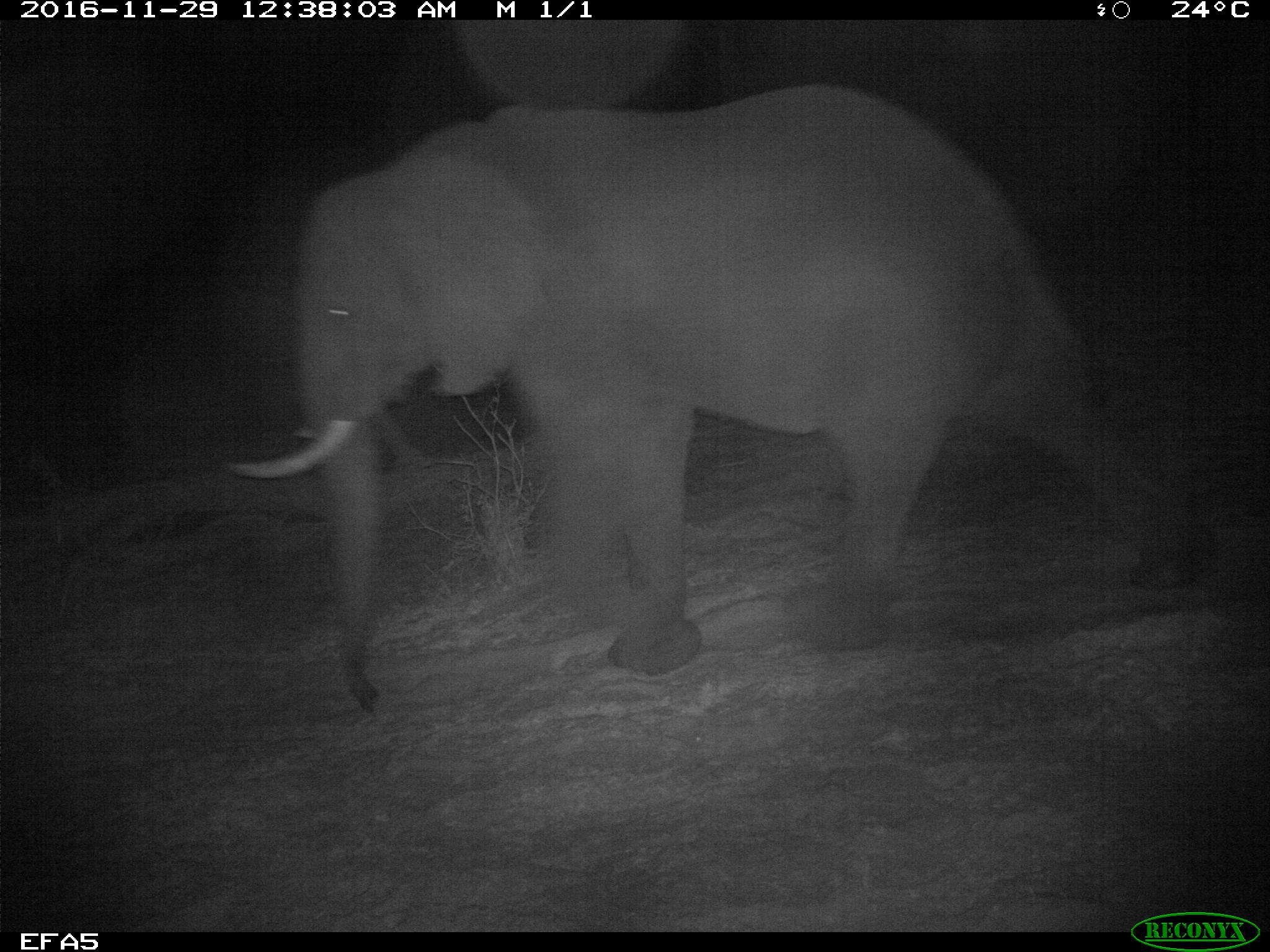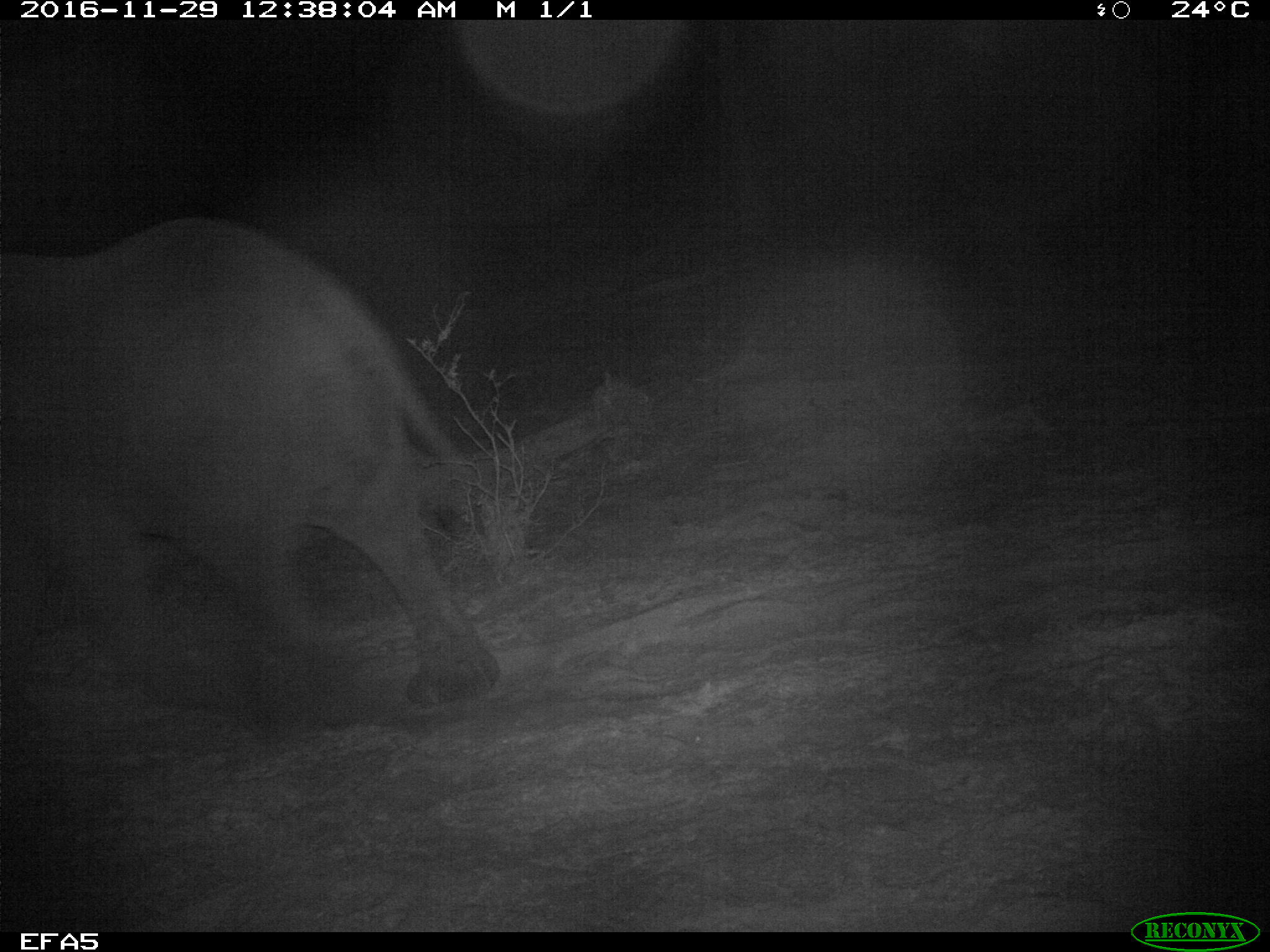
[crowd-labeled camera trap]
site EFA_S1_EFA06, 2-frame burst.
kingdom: Animalia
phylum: Chordata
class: Mammalia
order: Proboscidea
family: Elephantidae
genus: Loxodonta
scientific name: Loxodonta africana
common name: african bush elephant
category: elephant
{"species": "elephant (african bush elephant) (Loxodonta africana)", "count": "1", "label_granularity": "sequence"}